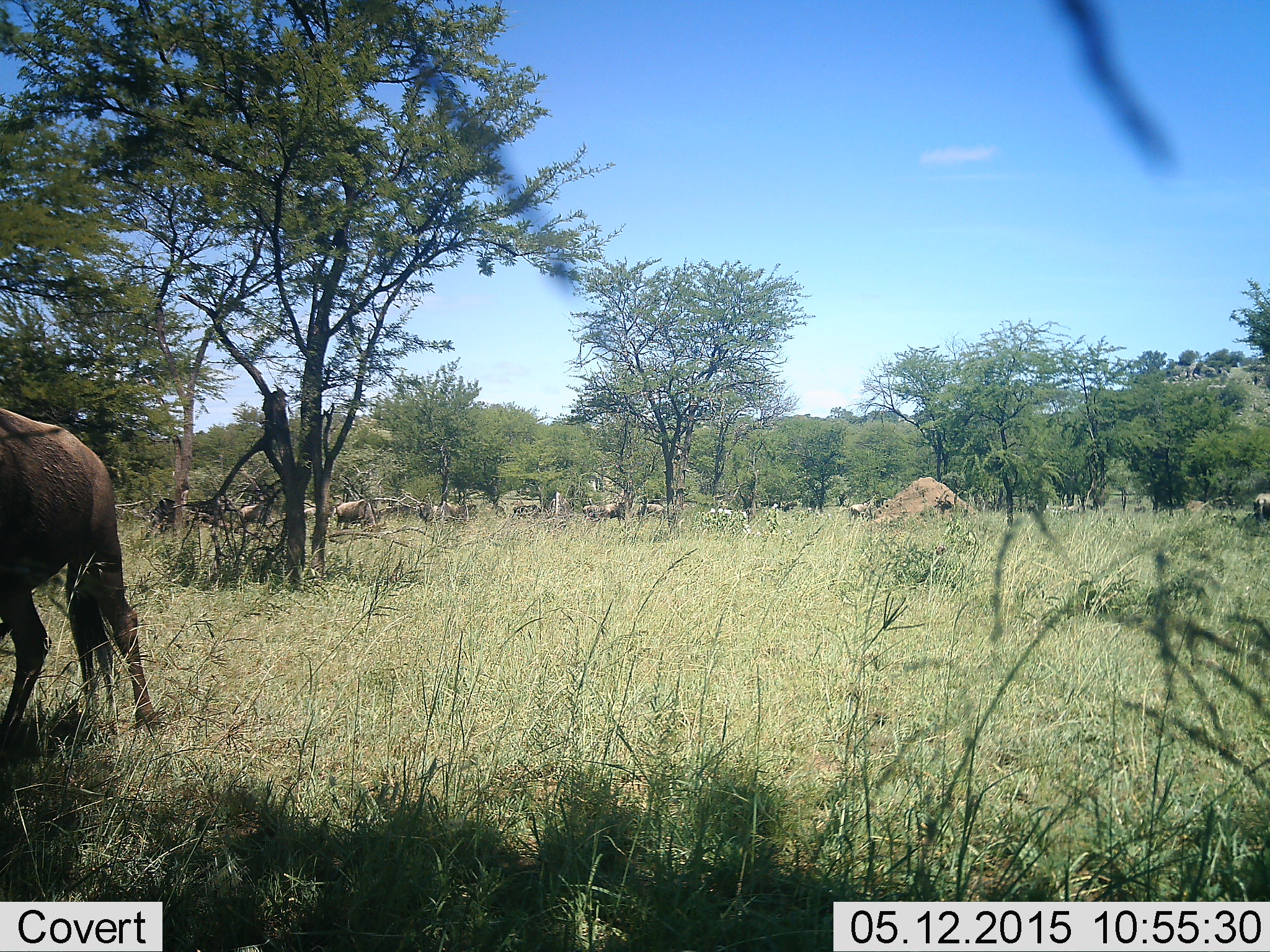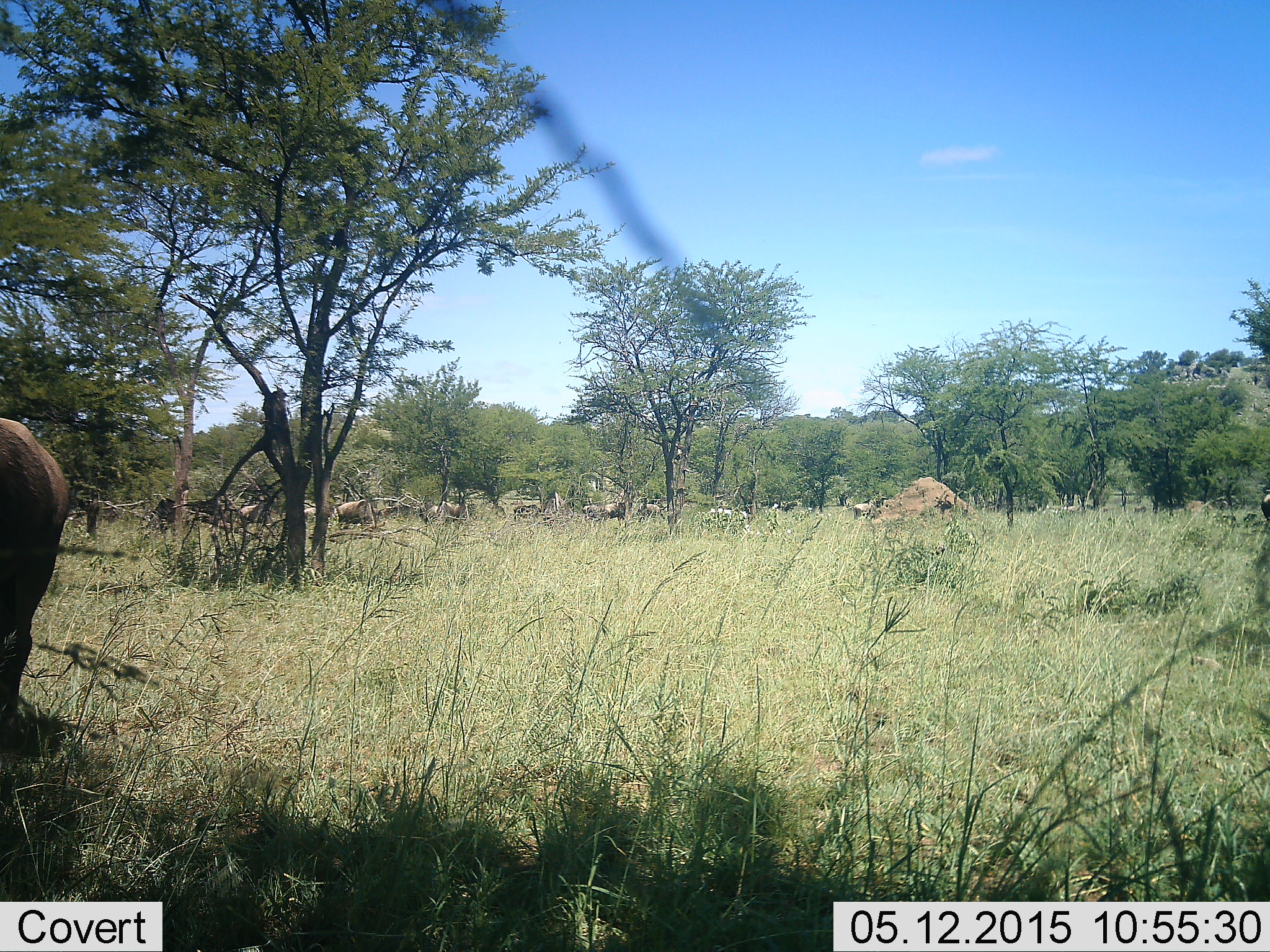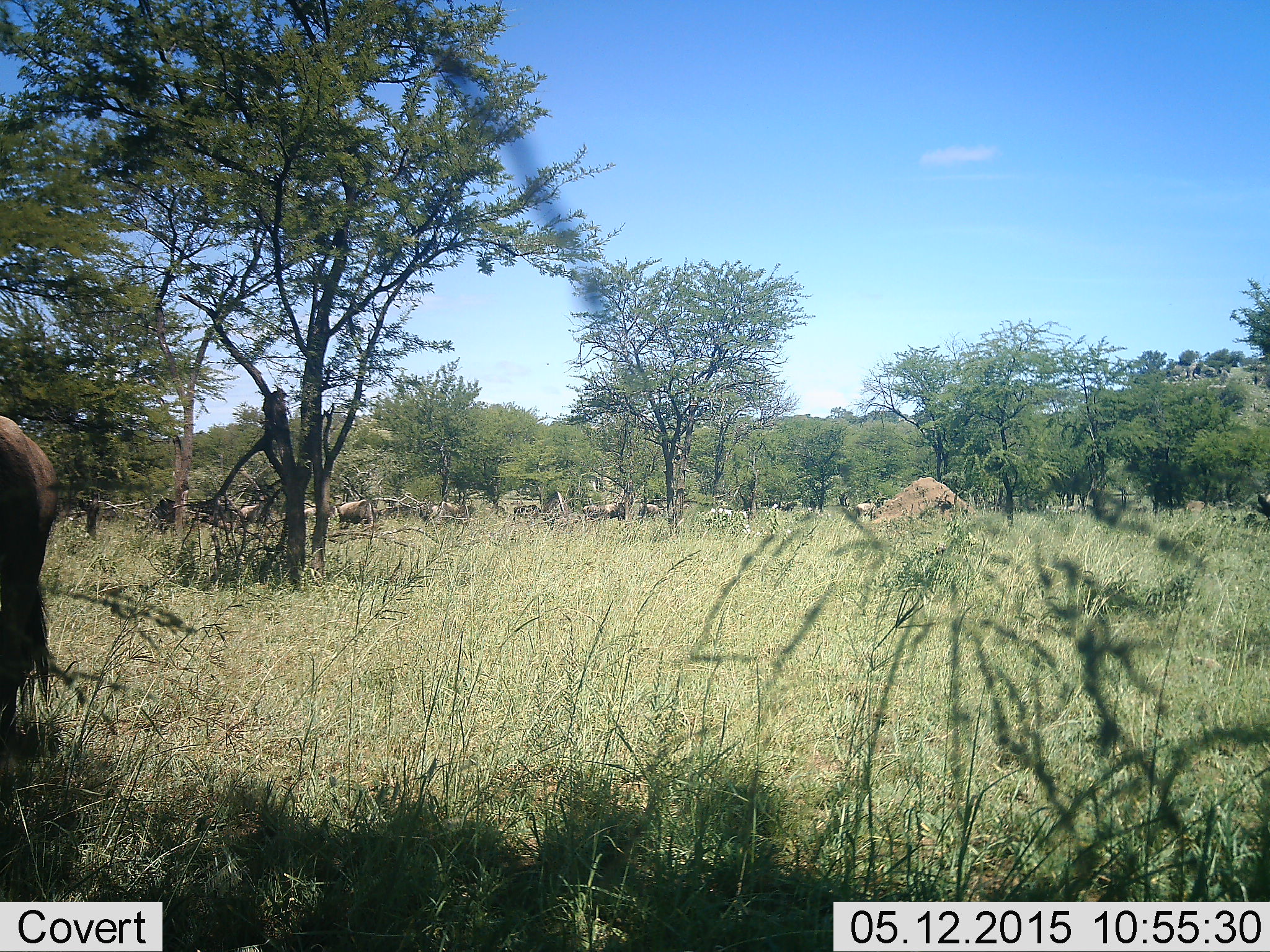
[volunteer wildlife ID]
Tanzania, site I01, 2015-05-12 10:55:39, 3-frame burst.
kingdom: Animalia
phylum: Chordata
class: Mammalia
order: Artiodactyla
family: Bovidae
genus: Connochaetes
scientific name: Connochaetes taurinus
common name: blue wildebeest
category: wildebeest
Wildebeest (blue wildebeest) (Connochaetes taurinus), count 11-50. Behavior (volunteer vote fractions): standing 60%, resting 10%, moving 30%, interacting 0%. Young present (vote fraction): 0%. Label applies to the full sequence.